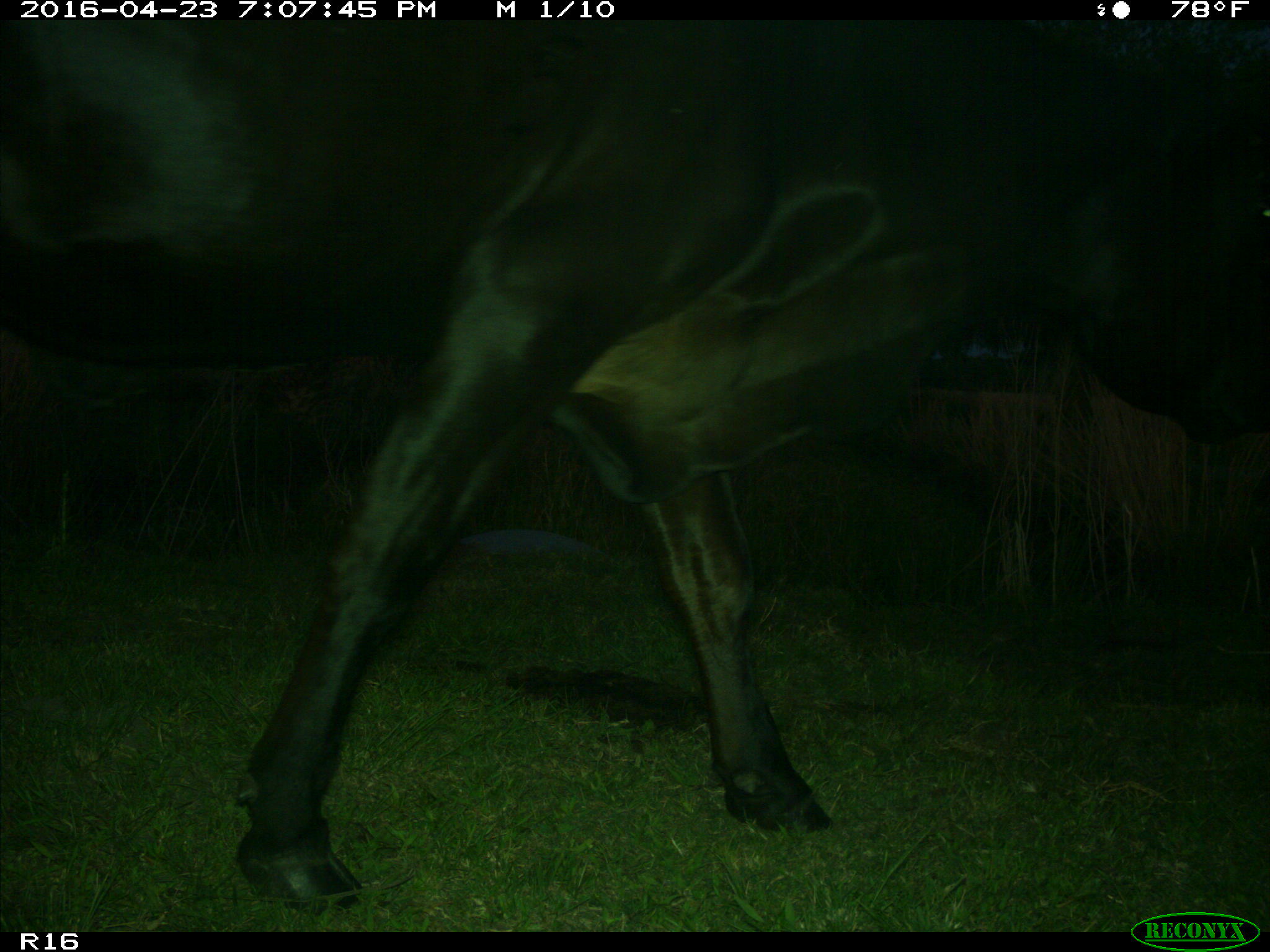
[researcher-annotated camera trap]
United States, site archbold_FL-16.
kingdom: Animalia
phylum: Chordata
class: Mammalia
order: Artiodactyla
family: Bovidae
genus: Bos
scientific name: Bos taurus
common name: domestic cow